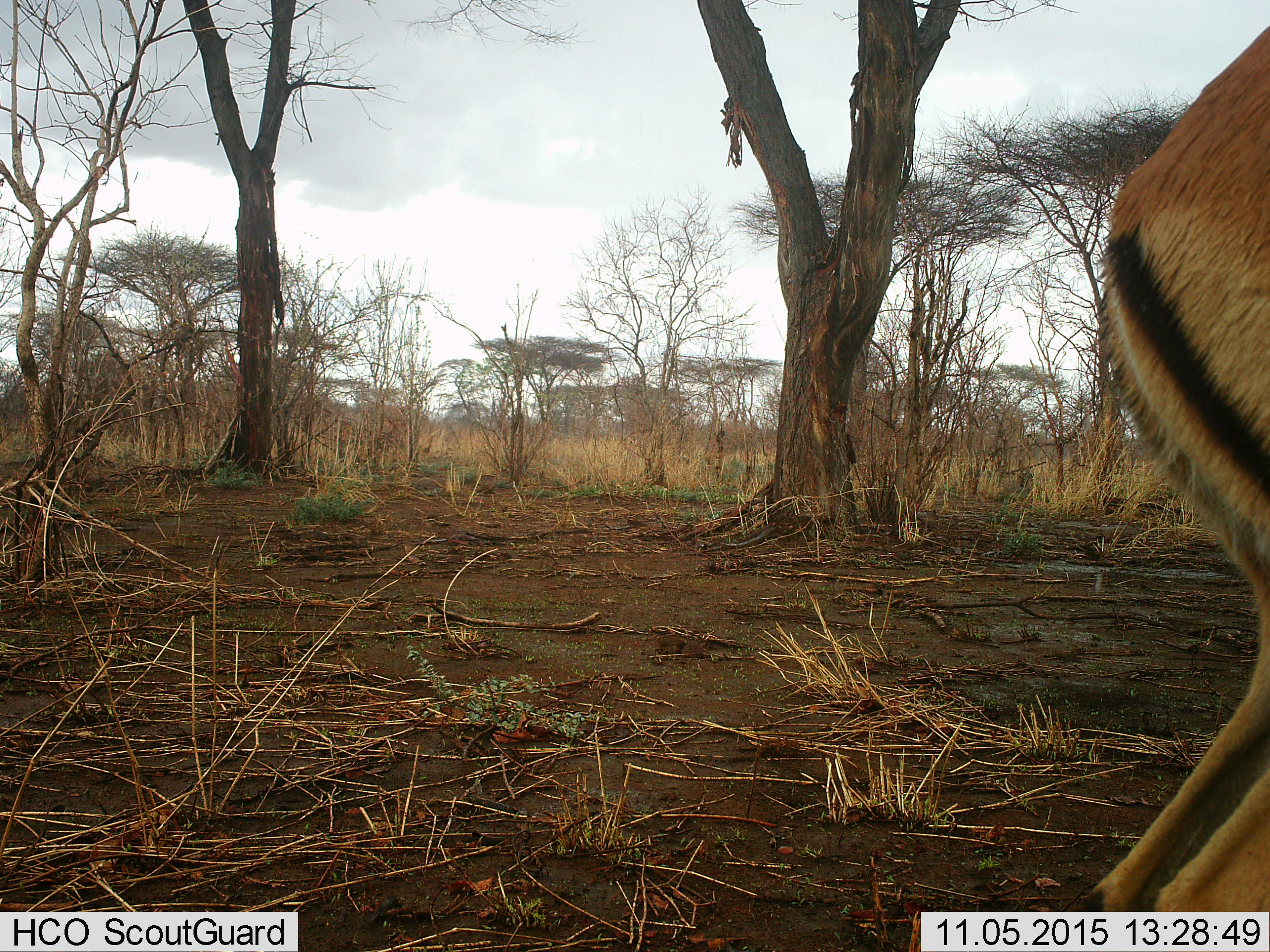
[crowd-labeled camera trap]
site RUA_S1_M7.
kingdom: Animalia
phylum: Chordata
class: Mammalia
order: Artiodactyla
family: Bovidae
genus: Aepyceros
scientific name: Aepyceros melampus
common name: impala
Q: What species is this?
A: Impala (Aepyceros melampus).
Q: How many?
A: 1.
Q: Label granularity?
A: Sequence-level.